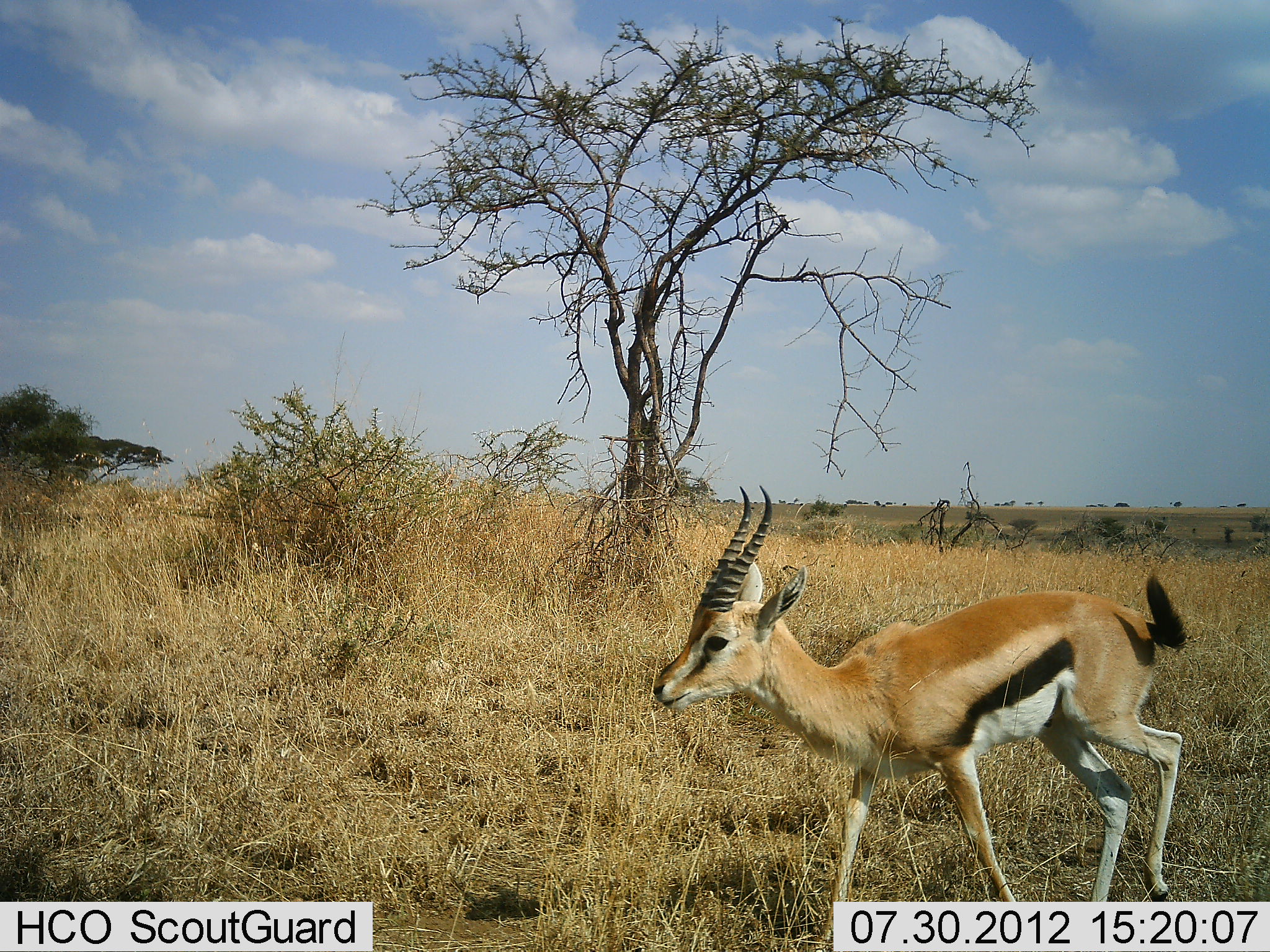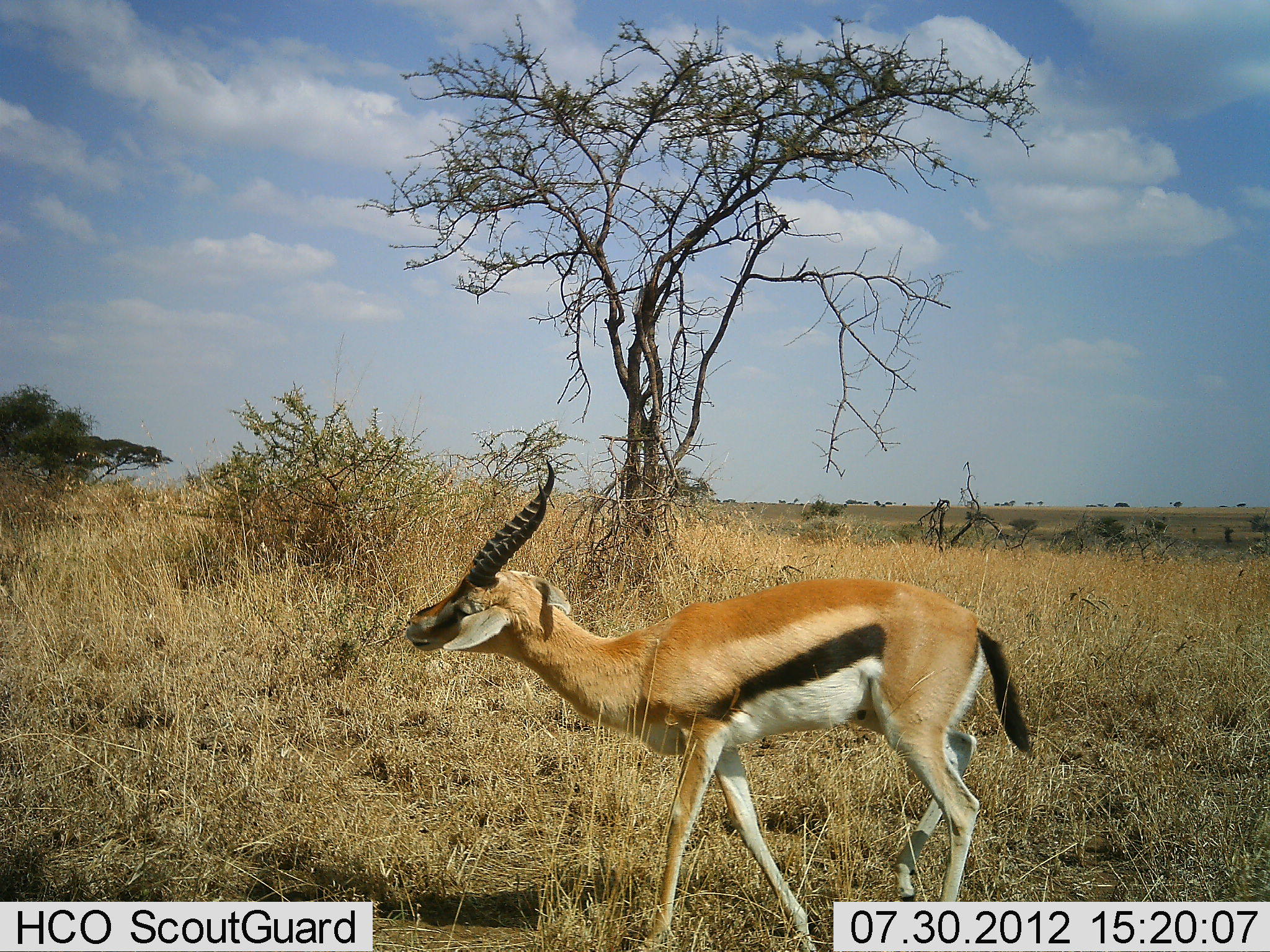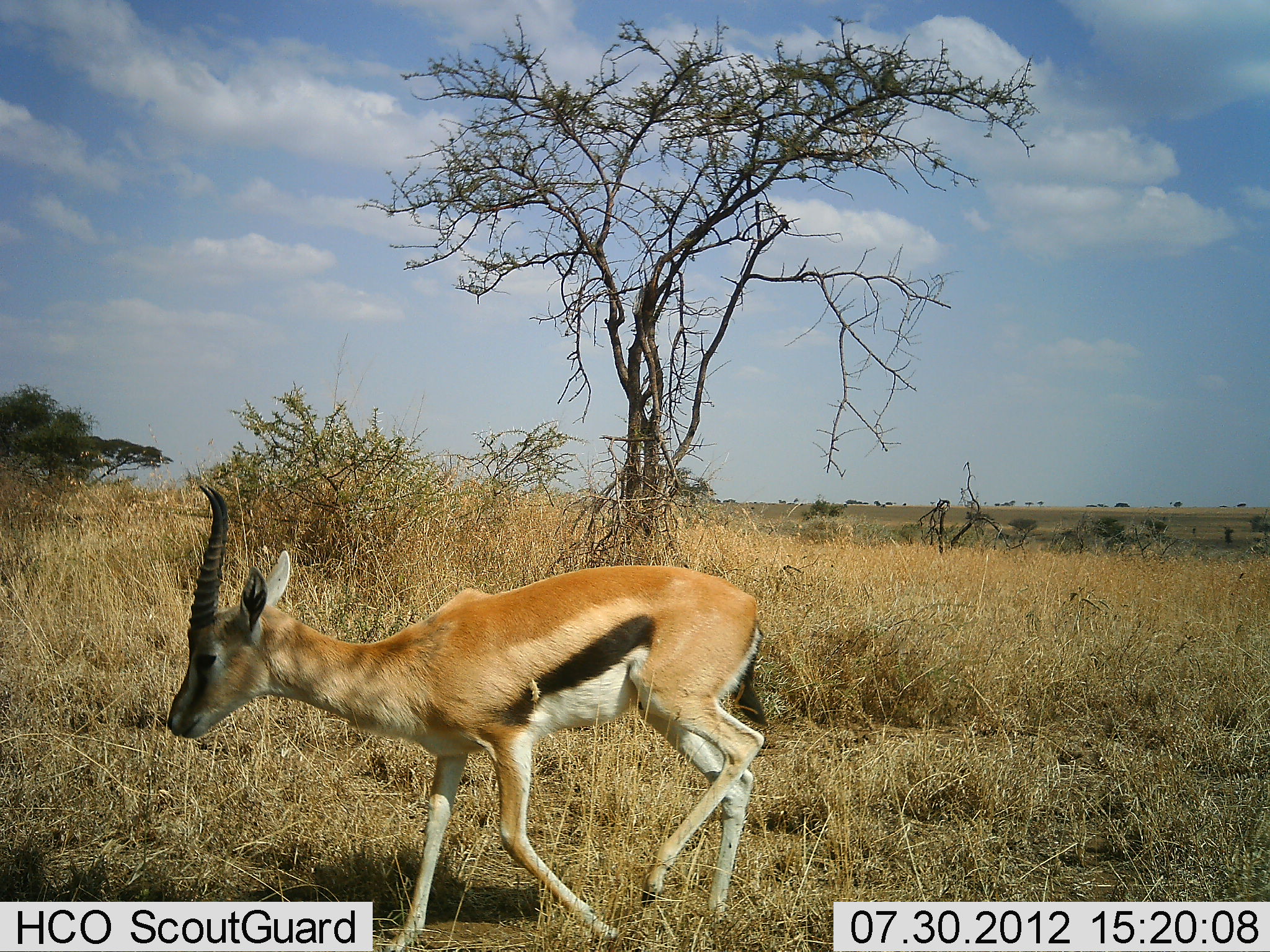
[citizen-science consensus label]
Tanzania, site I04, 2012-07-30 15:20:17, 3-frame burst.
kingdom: Animalia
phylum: Chordata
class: Mammalia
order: Artiodactyla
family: Bovidae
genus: Eudorcas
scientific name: Eudorcas thomsonii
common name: thomson's gazelle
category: gazellethomsons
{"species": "gazellethomsons (thomson's gazelle) (Eudorcas thomsonii)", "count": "1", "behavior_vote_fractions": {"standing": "0%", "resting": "0%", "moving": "100%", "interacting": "0%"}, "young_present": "0%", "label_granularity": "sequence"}